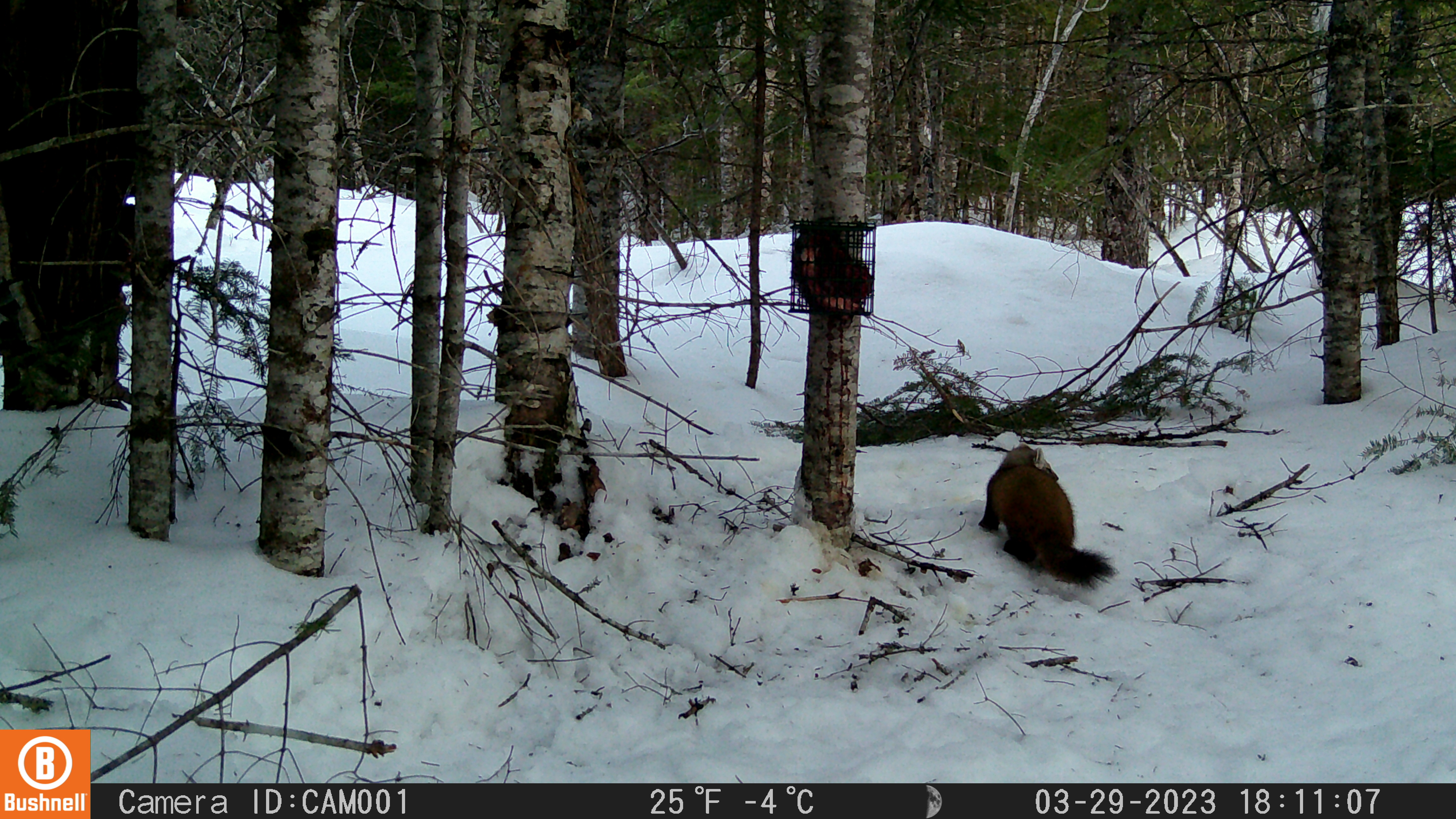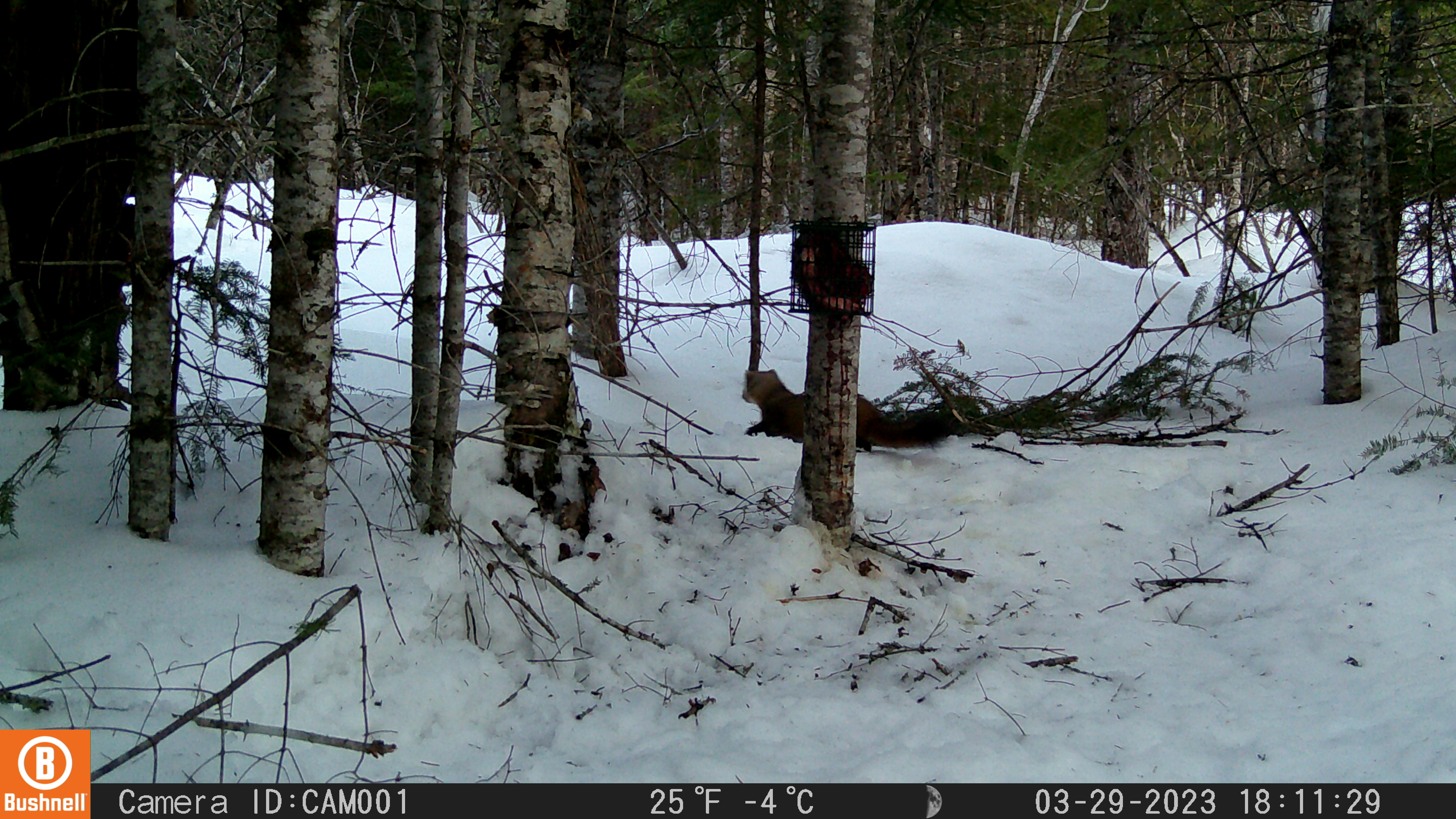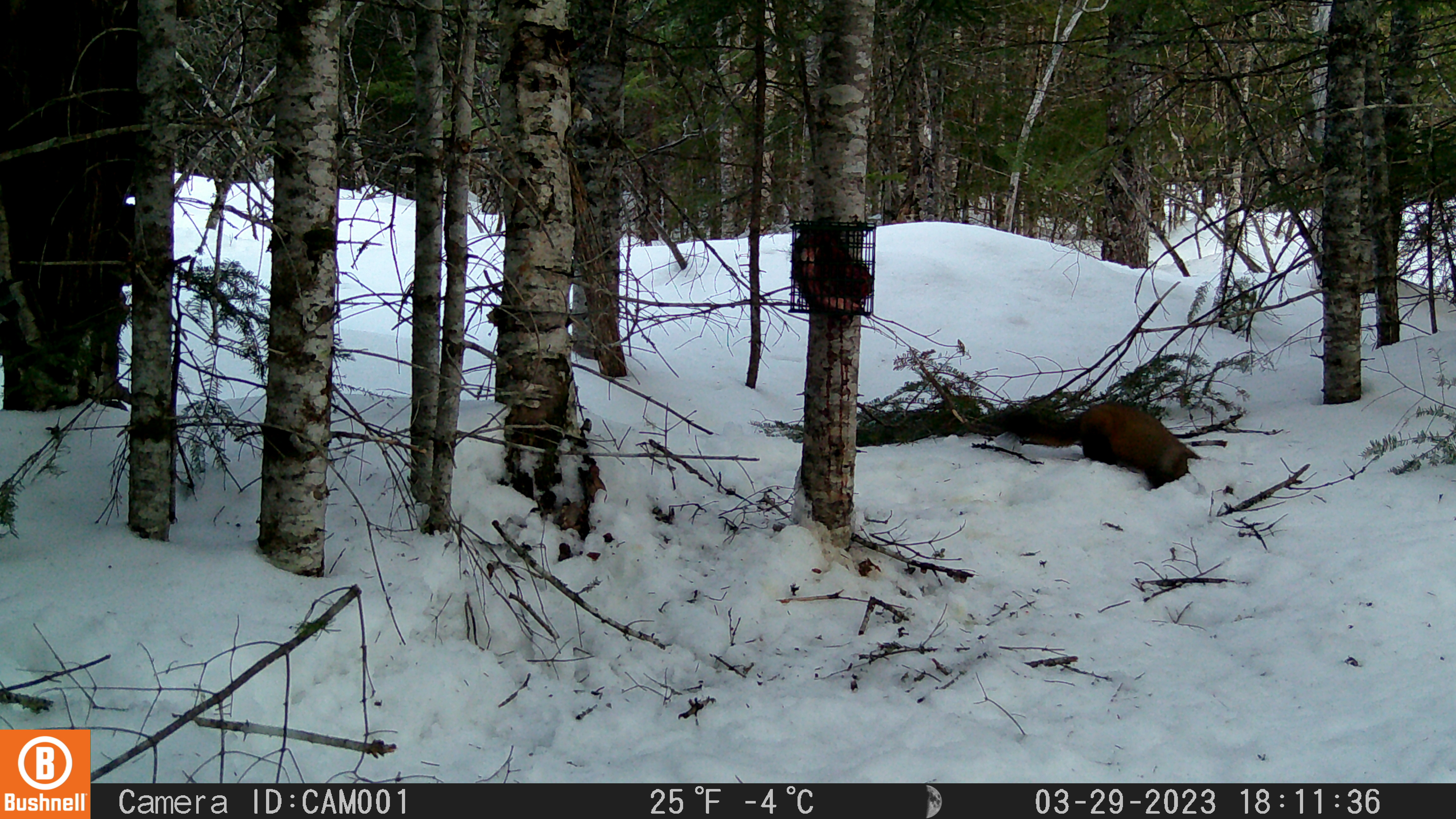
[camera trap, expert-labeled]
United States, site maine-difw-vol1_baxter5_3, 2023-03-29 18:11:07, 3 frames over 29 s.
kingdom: Animalia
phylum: Chordata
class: Mammalia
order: Carnivora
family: Mustelidae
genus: Martes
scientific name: Martes americana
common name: american marten